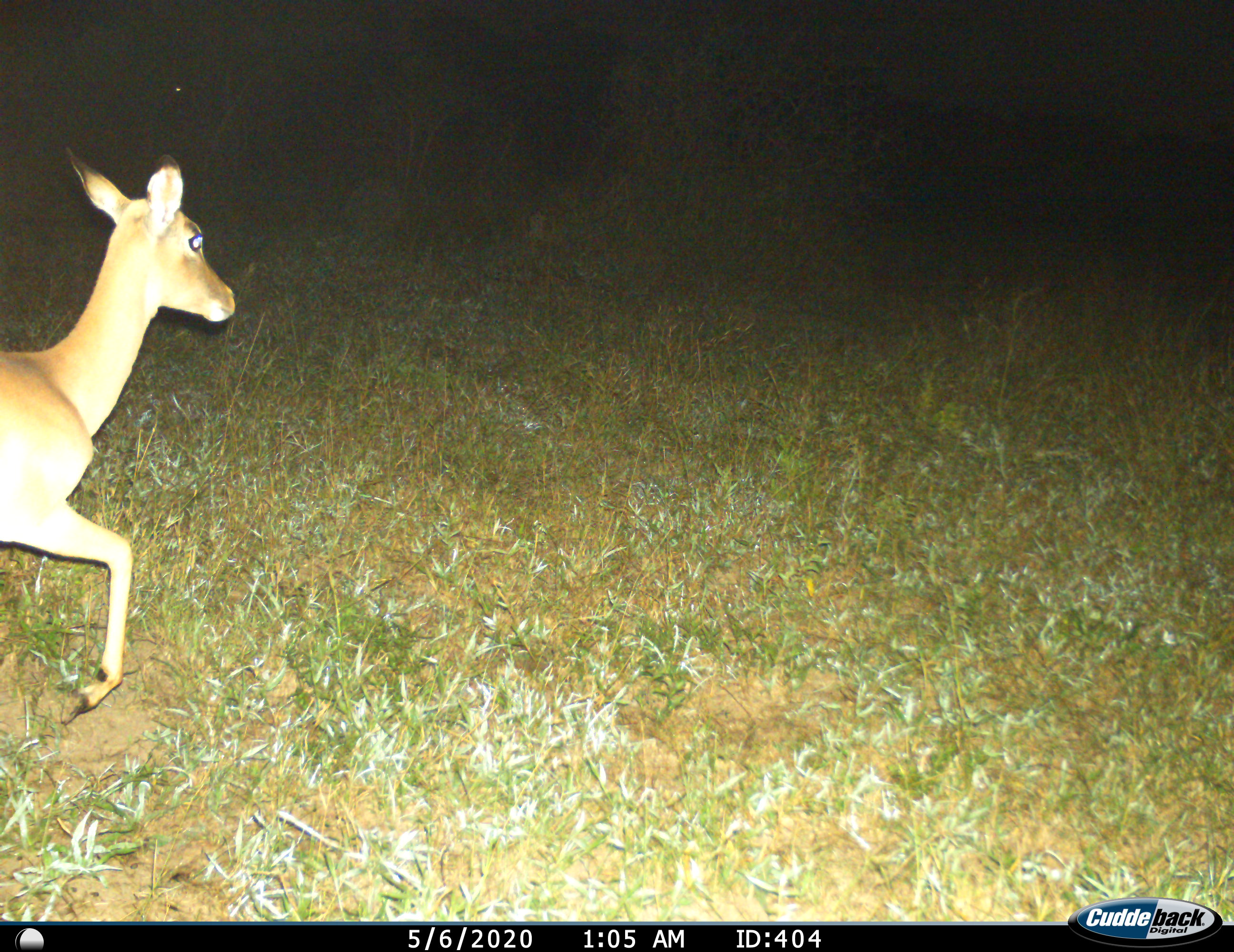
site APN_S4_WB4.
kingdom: Animalia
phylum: Chordata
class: Mammalia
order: Artiodactyla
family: Bovidae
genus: Aepyceros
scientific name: Aepyceros melampus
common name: impala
Impala (Aepyceros melampus), count 1. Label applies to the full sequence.